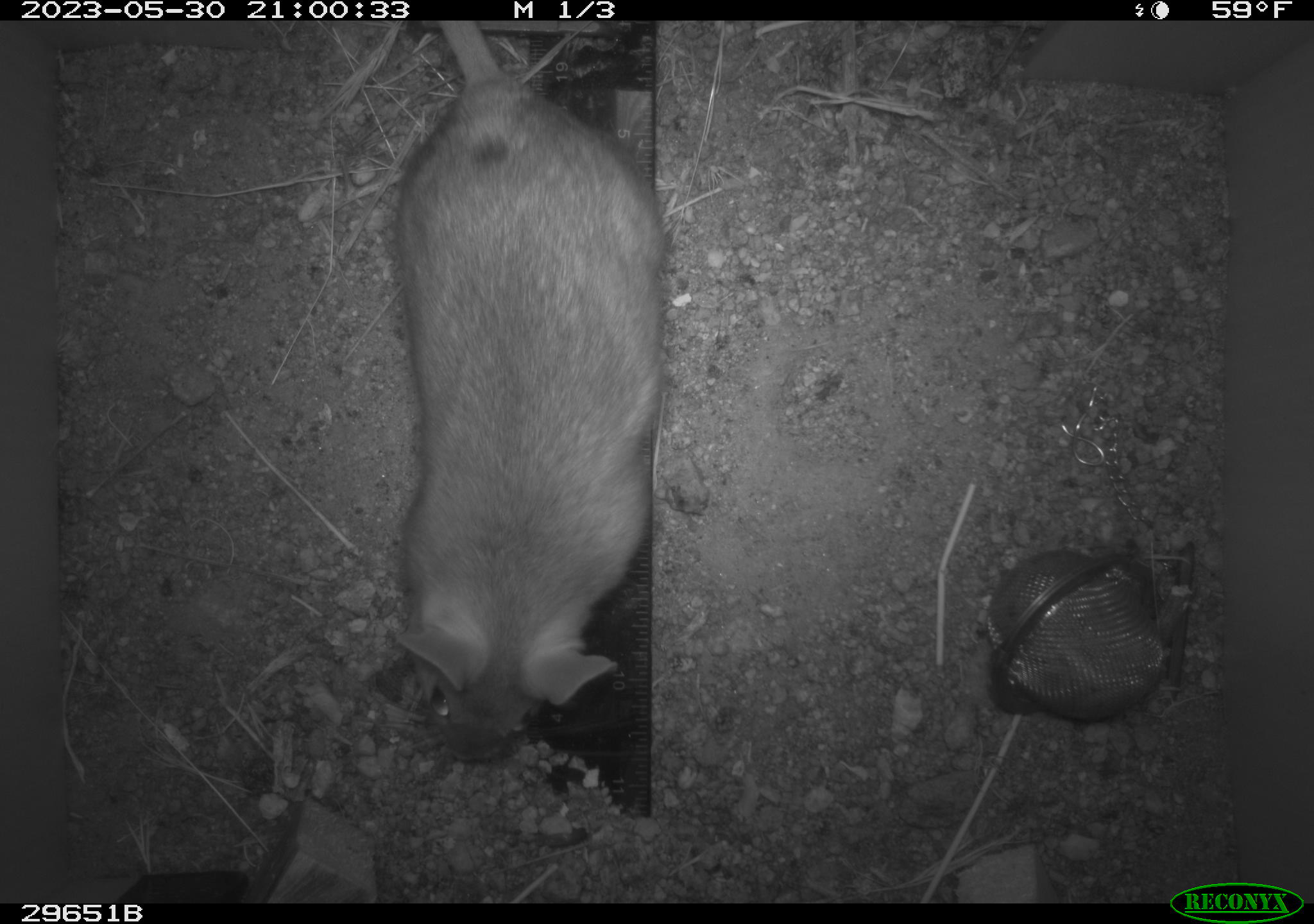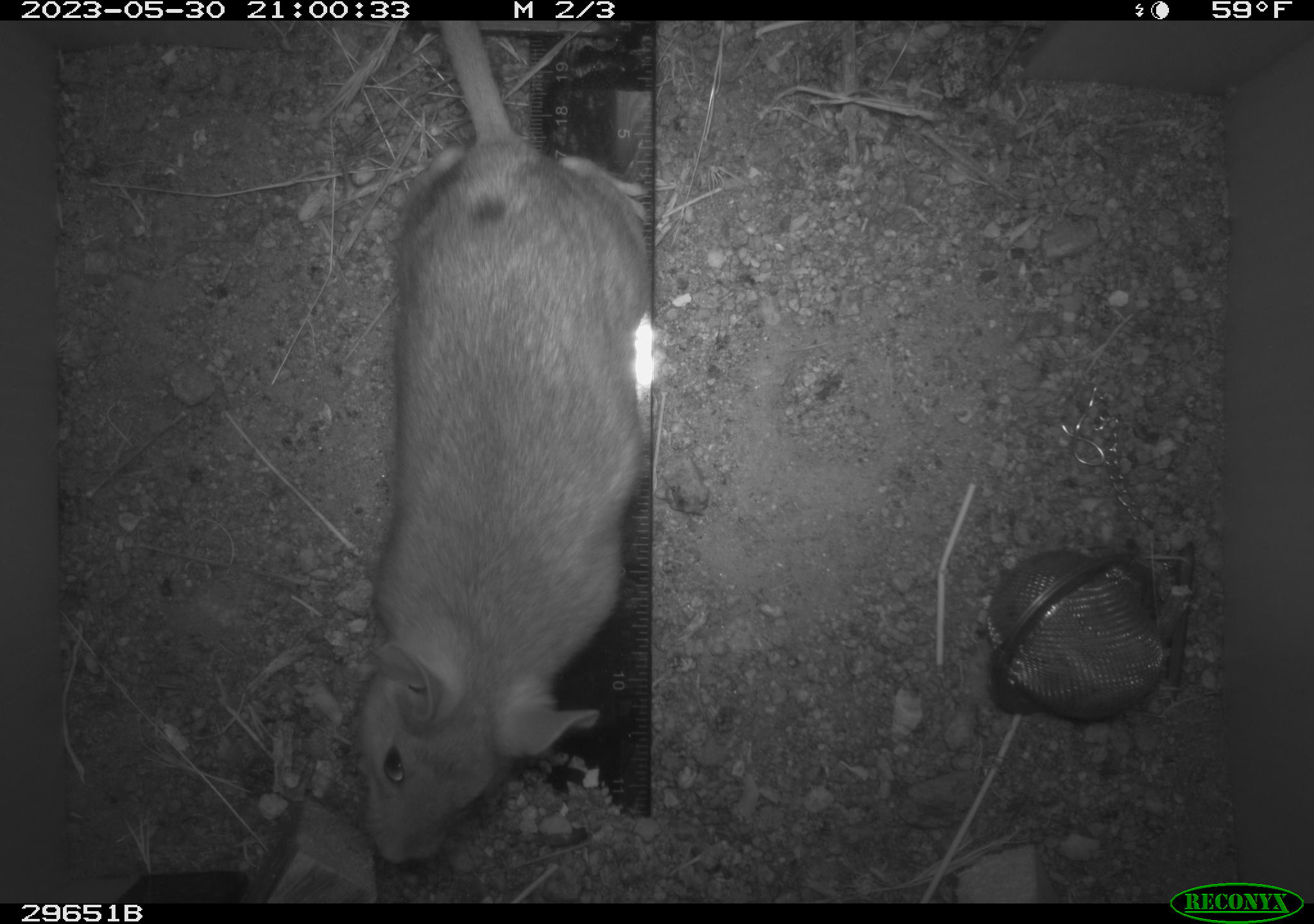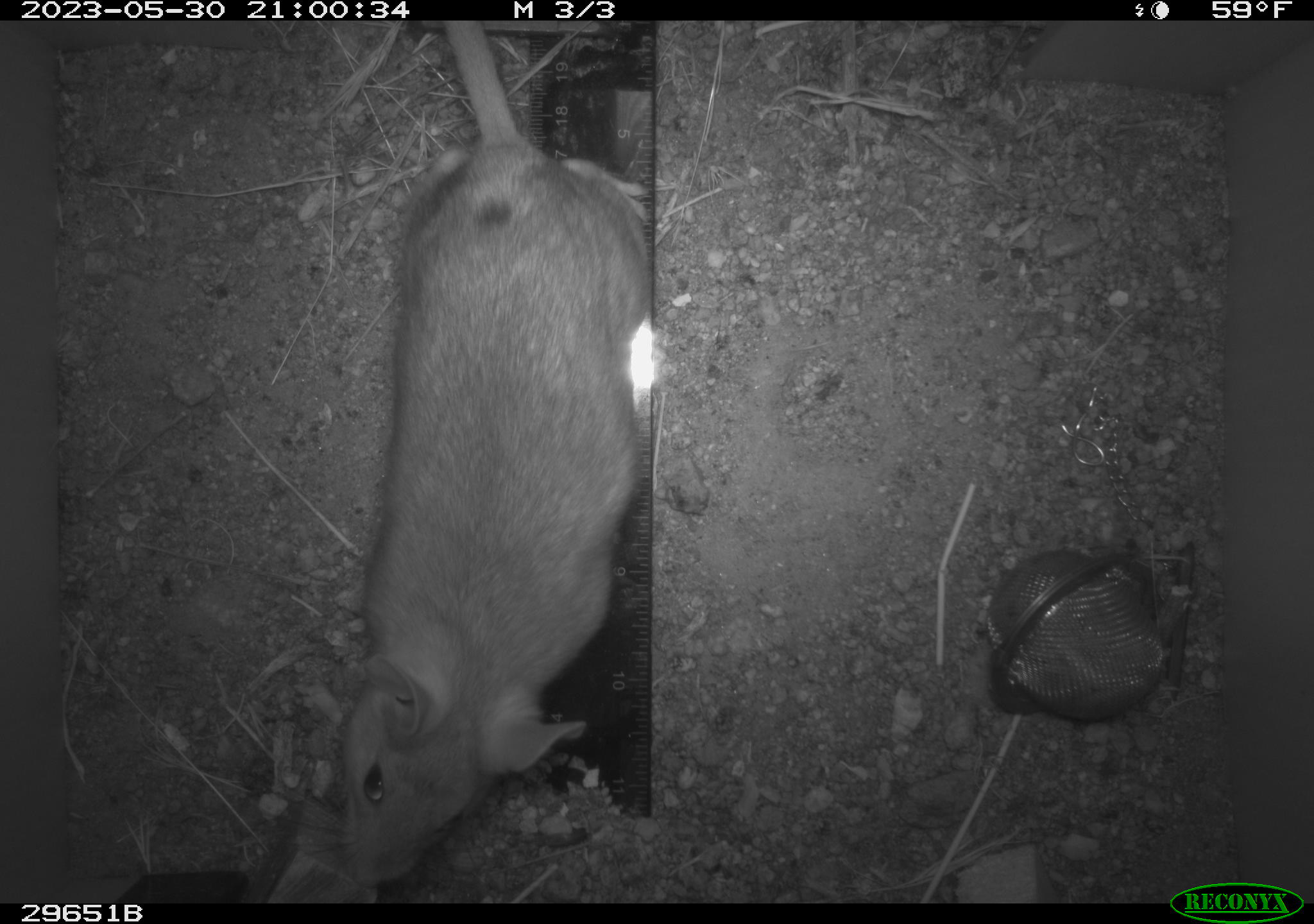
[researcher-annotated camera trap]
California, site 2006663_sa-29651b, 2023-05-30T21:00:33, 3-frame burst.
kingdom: Animalia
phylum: Chordata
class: Mammalia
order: Rodentia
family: Cricetidae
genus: Neotoma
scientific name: Neotoma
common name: pack rat or woodrat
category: neotoma species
Neotoma species (pack rat or woodrat) (Neotoma).